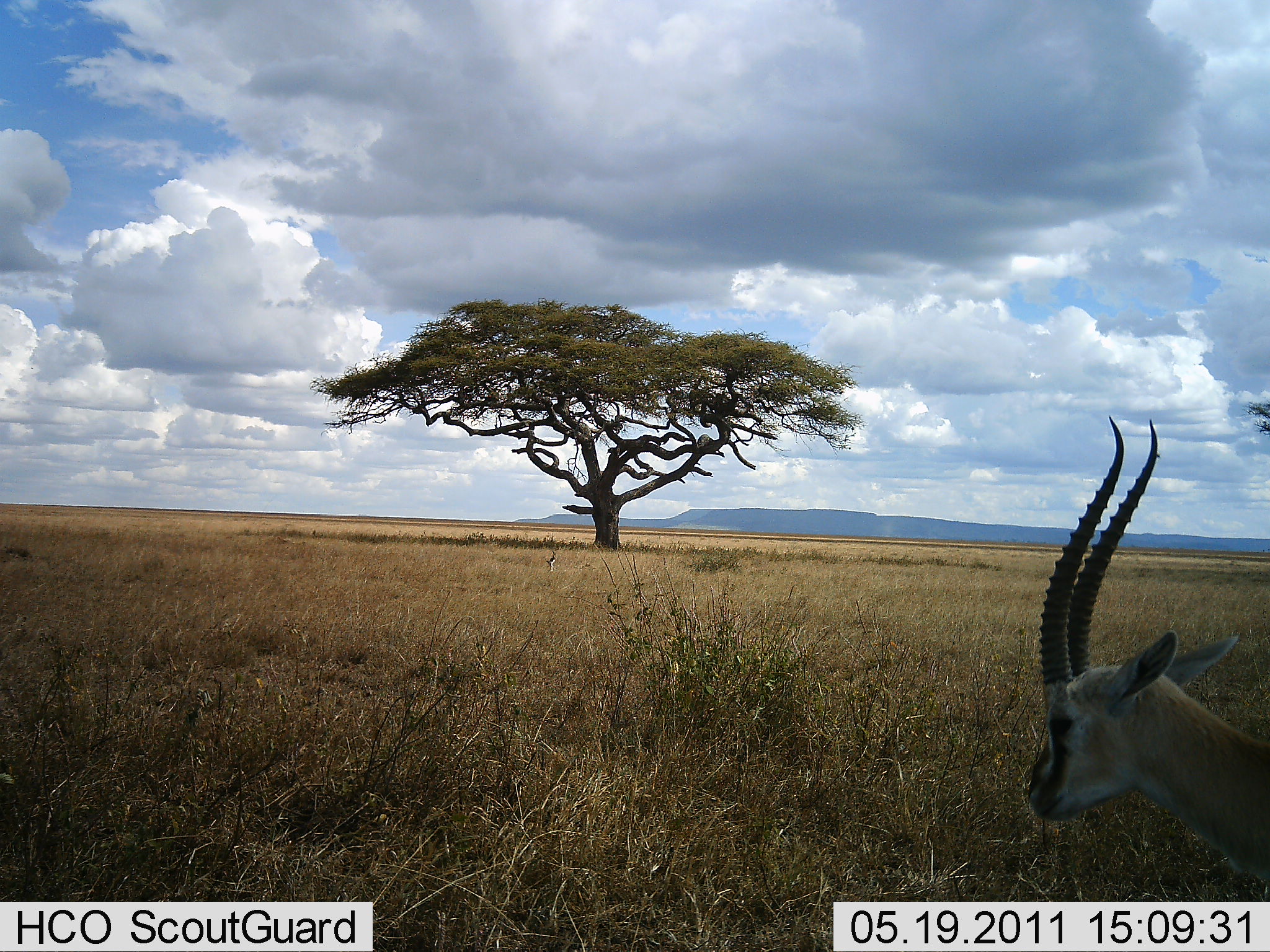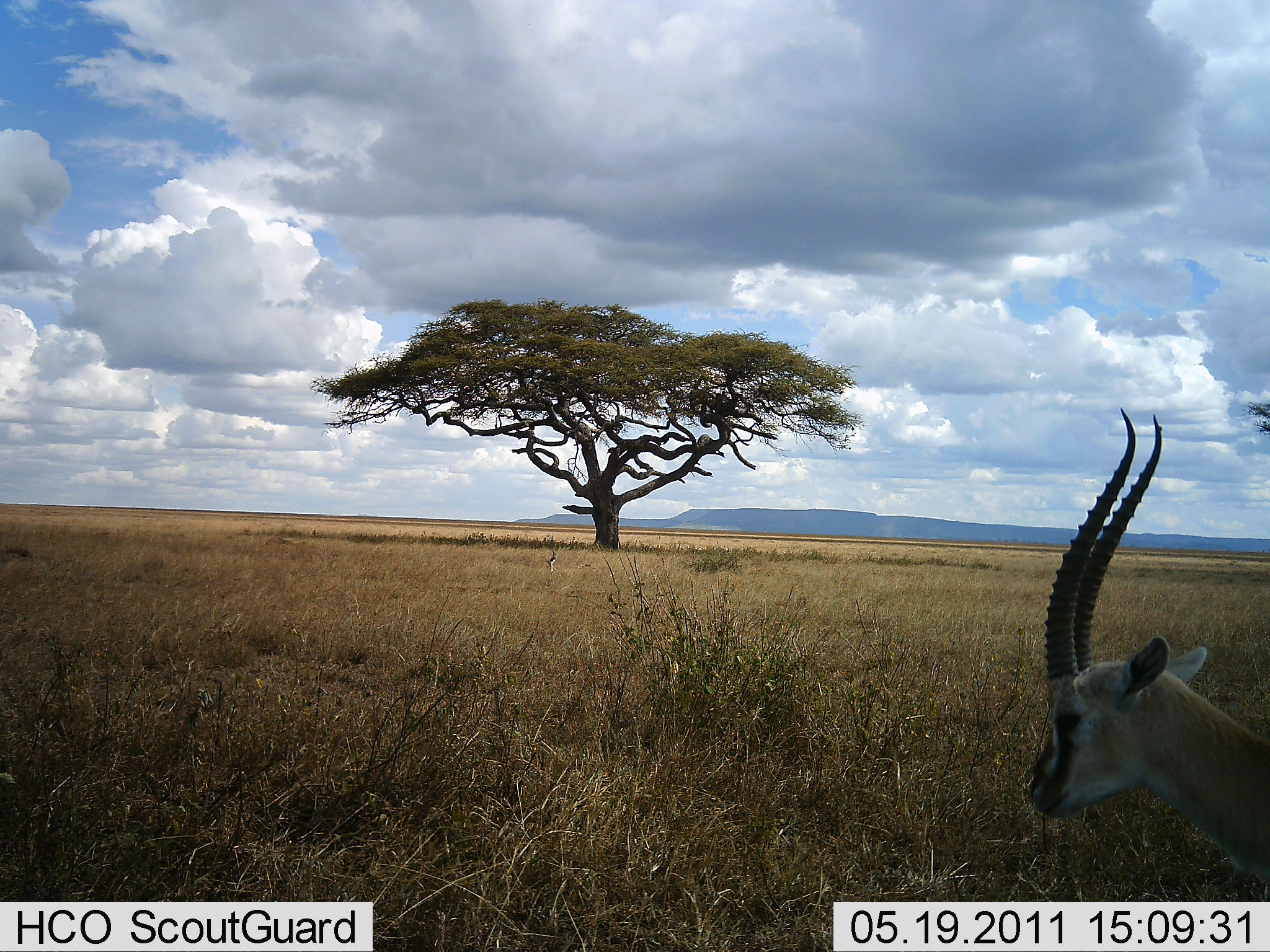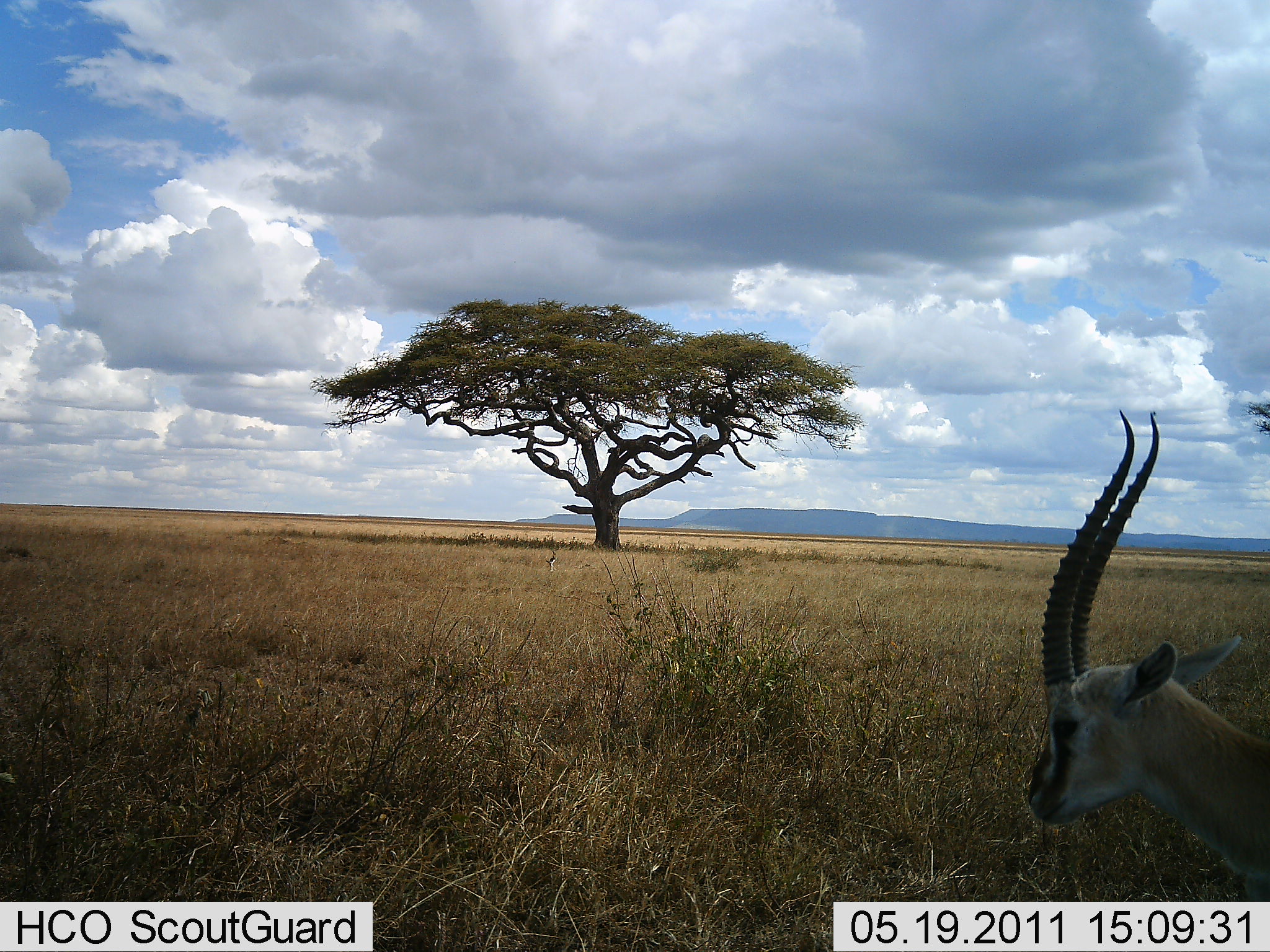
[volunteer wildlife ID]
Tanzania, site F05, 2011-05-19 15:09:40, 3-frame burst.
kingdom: Animalia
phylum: Chordata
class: Mammalia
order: Artiodactyla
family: Bovidae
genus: Eudorcas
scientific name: Eudorcas thomsonii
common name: thomson's gazelle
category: gazellethomsons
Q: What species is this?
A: Gazellethomsons (thomson's gazelle) (Eudorcas thomsonii).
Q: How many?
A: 1.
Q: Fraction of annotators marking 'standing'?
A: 100%.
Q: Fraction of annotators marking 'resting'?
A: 0%.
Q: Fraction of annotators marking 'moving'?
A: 0%.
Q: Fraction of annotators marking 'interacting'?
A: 0%.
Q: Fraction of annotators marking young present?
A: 0%.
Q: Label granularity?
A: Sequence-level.